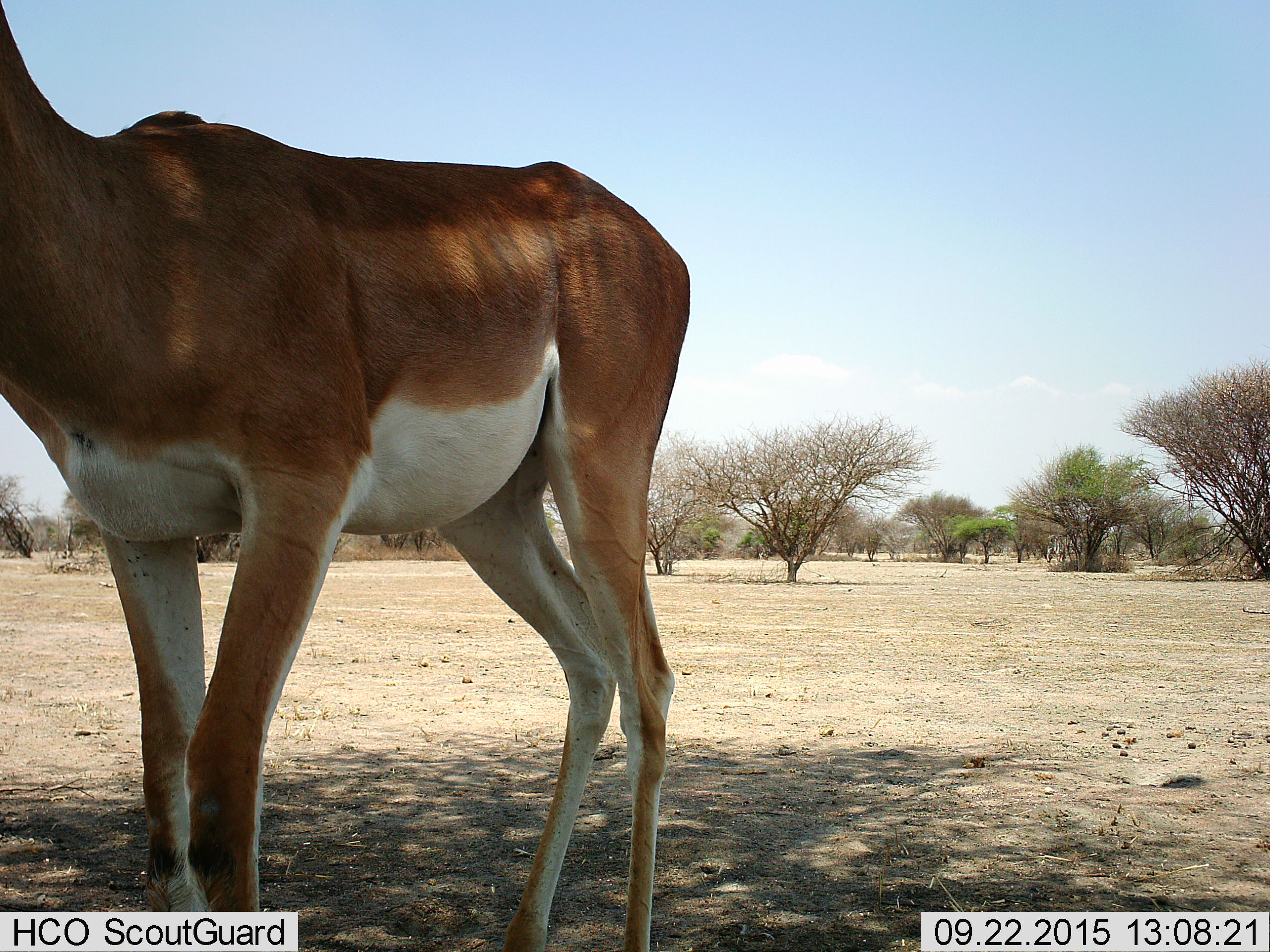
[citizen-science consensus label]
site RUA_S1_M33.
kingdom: Animalia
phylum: Chordata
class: Mammalia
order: Artiodactyla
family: Bovidae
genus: Nanger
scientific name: Nanger granti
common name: grant's gazelle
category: gazellegrants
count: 1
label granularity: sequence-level